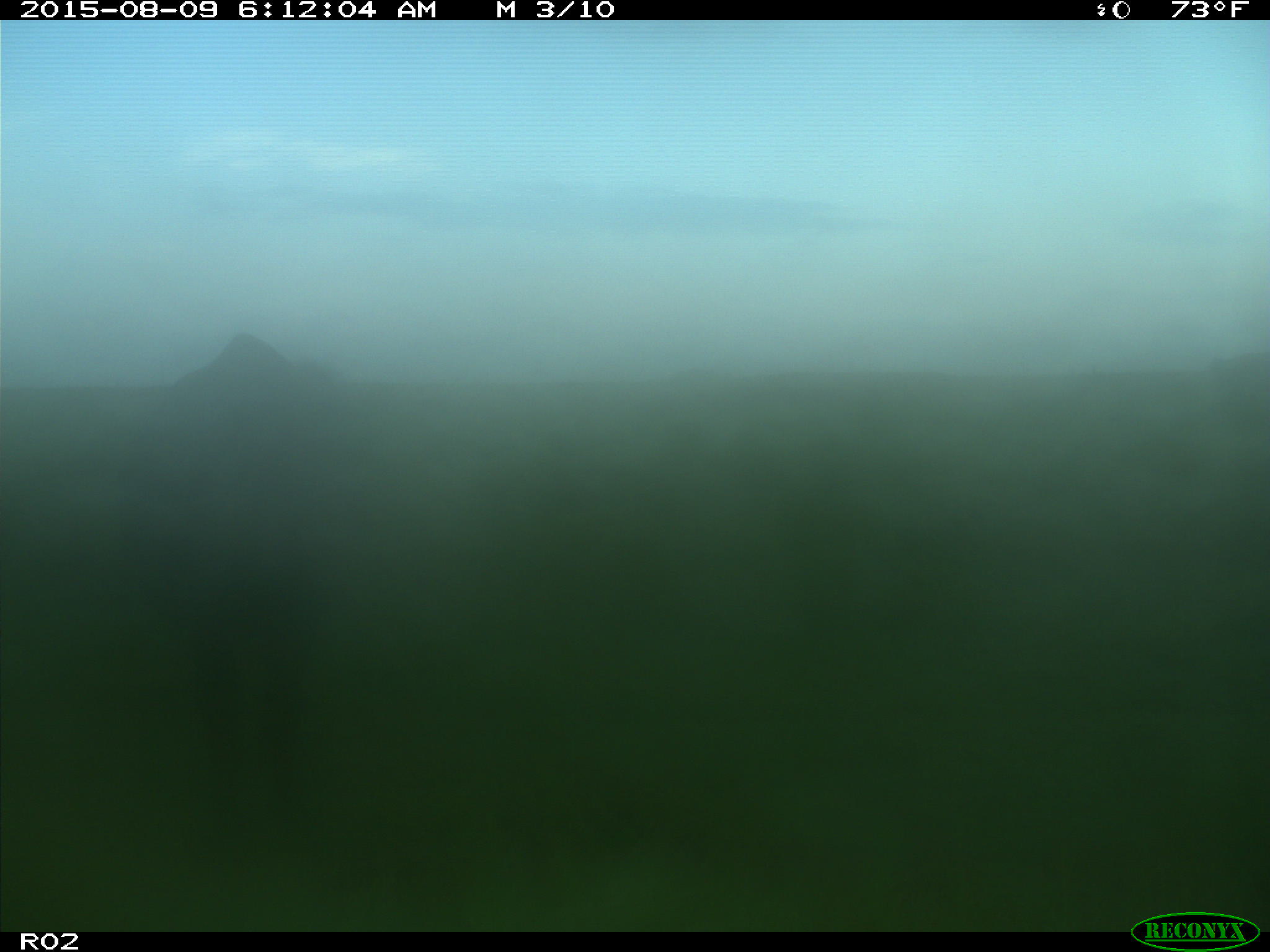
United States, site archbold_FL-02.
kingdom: Animalia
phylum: Chordata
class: Mammalia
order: Artiodactyla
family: Bovidae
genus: Bos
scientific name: Bos taurus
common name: domestic cow